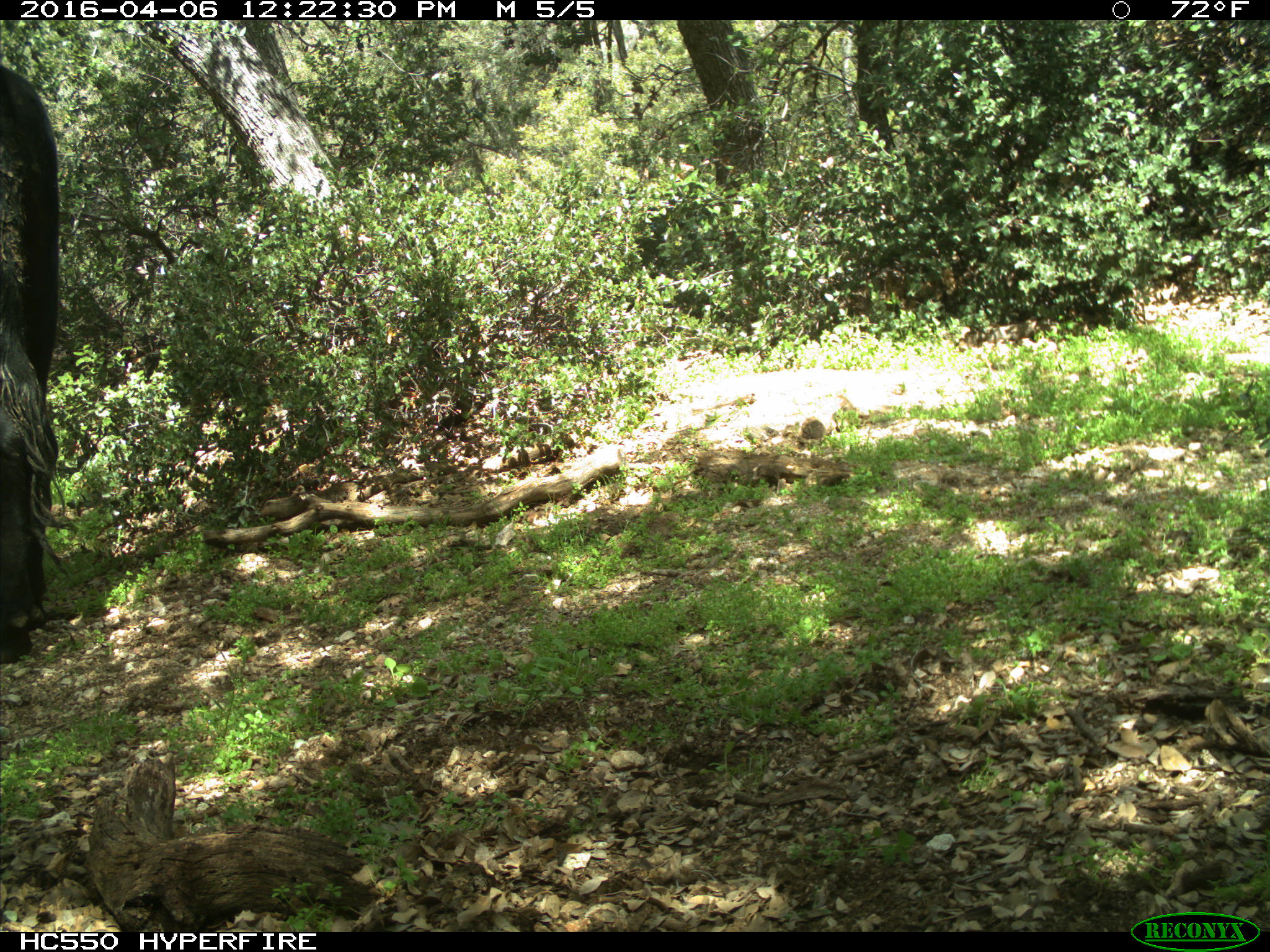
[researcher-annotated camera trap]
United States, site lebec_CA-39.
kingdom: Animalia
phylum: Chordata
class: Mammalia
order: Artiodactyla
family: Bovidae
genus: Bos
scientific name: Bos taurus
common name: domestic cow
Bos taurus (domestic cow).